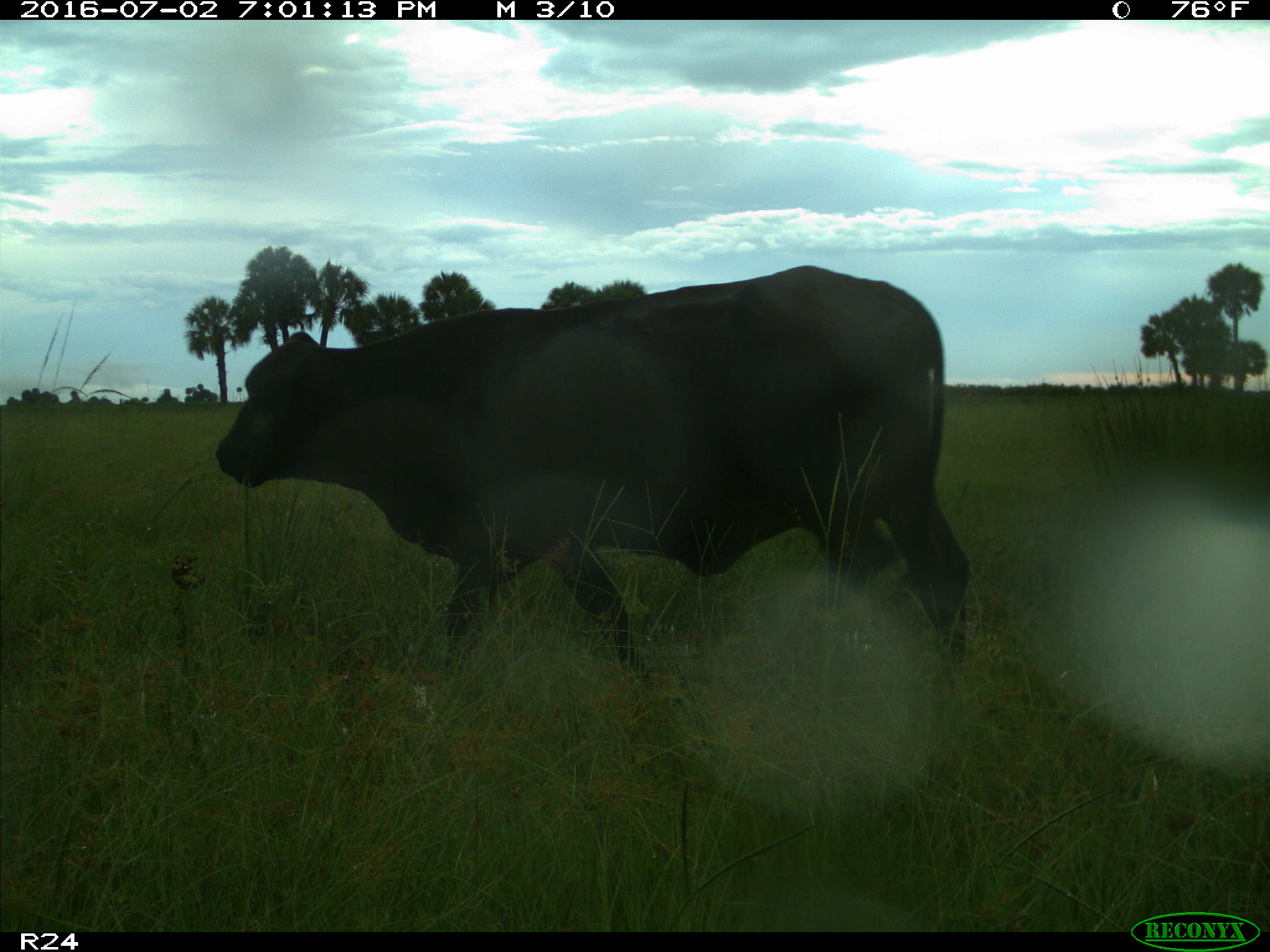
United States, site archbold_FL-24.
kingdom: Animalia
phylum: Chordata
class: Mammalia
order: Artiodactyla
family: Bovidae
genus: Bos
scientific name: Bos taurus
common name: domestic cow